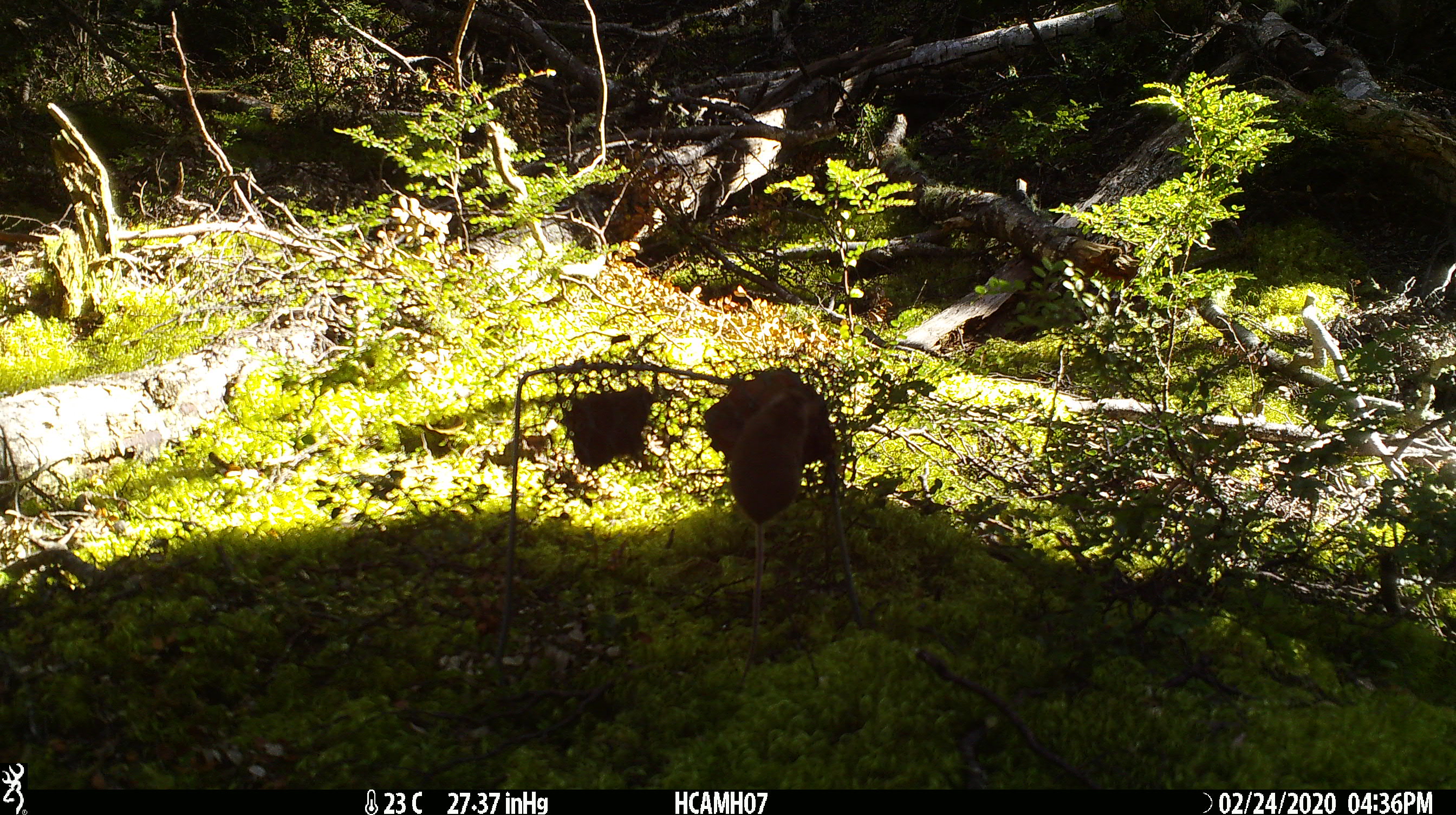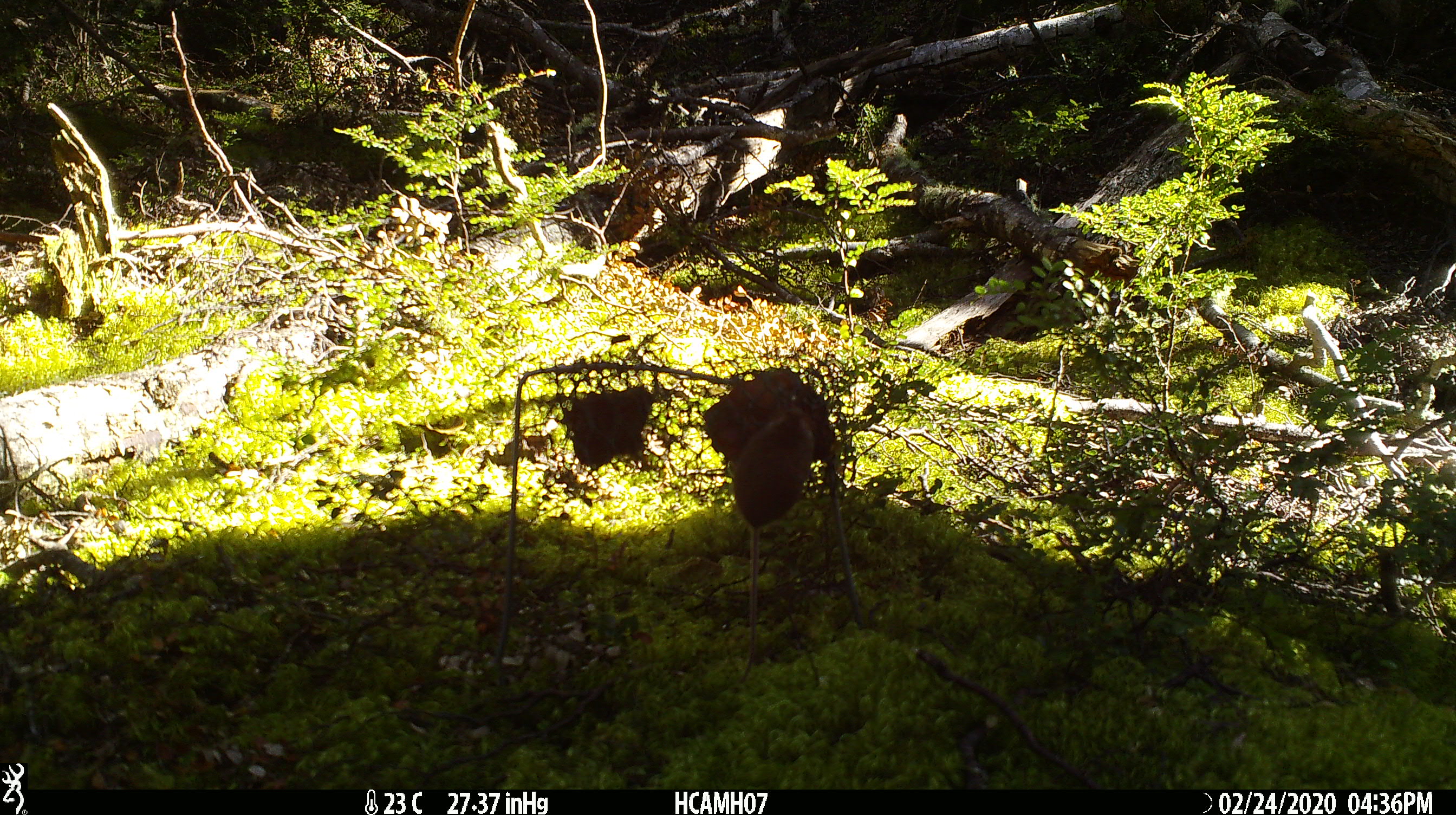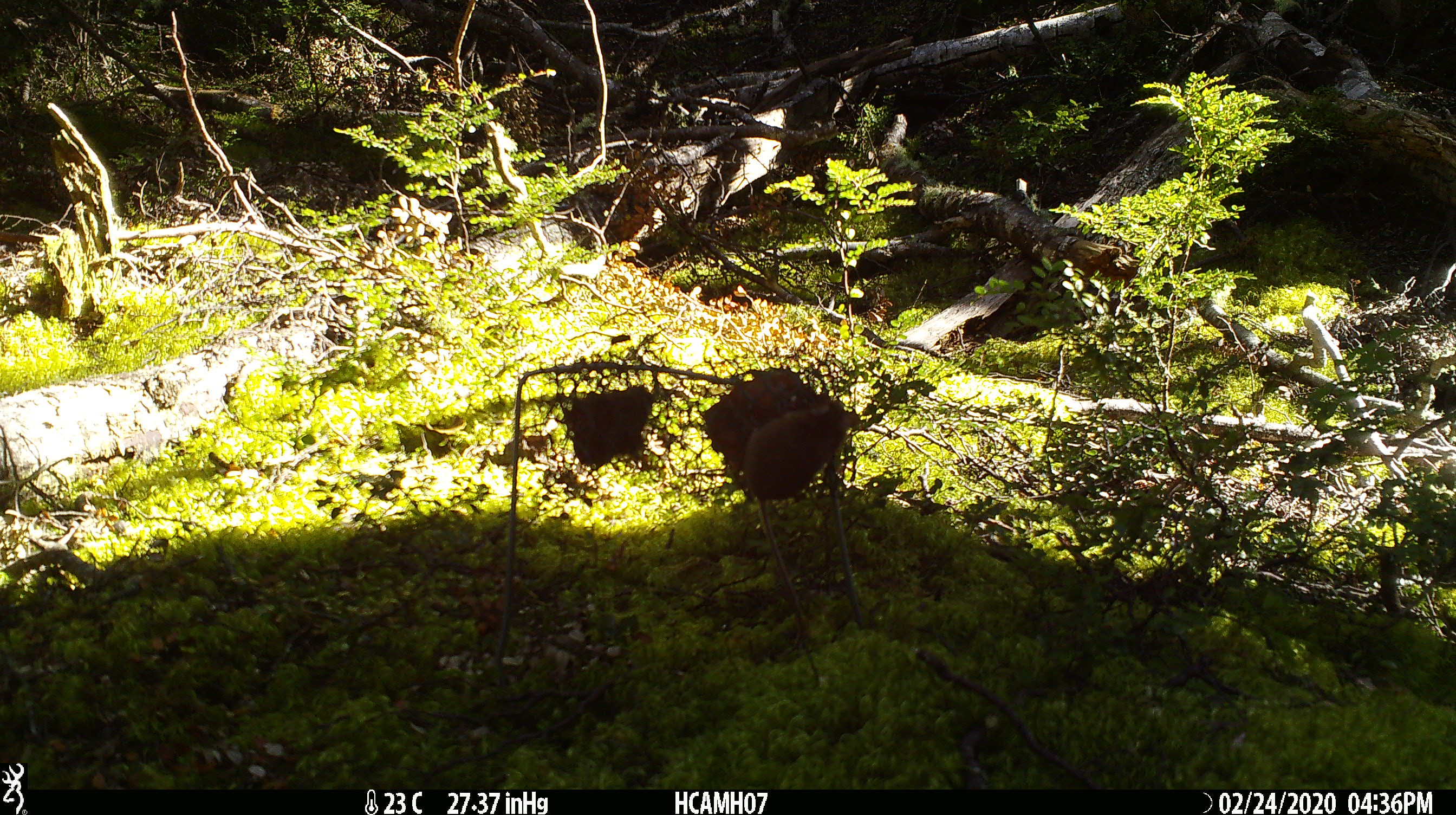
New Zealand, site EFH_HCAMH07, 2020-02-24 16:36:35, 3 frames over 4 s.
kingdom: Animalia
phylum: Chordata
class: Mammalia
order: Rodentia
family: Muridae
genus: Mus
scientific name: Mus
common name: mouse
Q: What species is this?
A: Mouse (Mus).